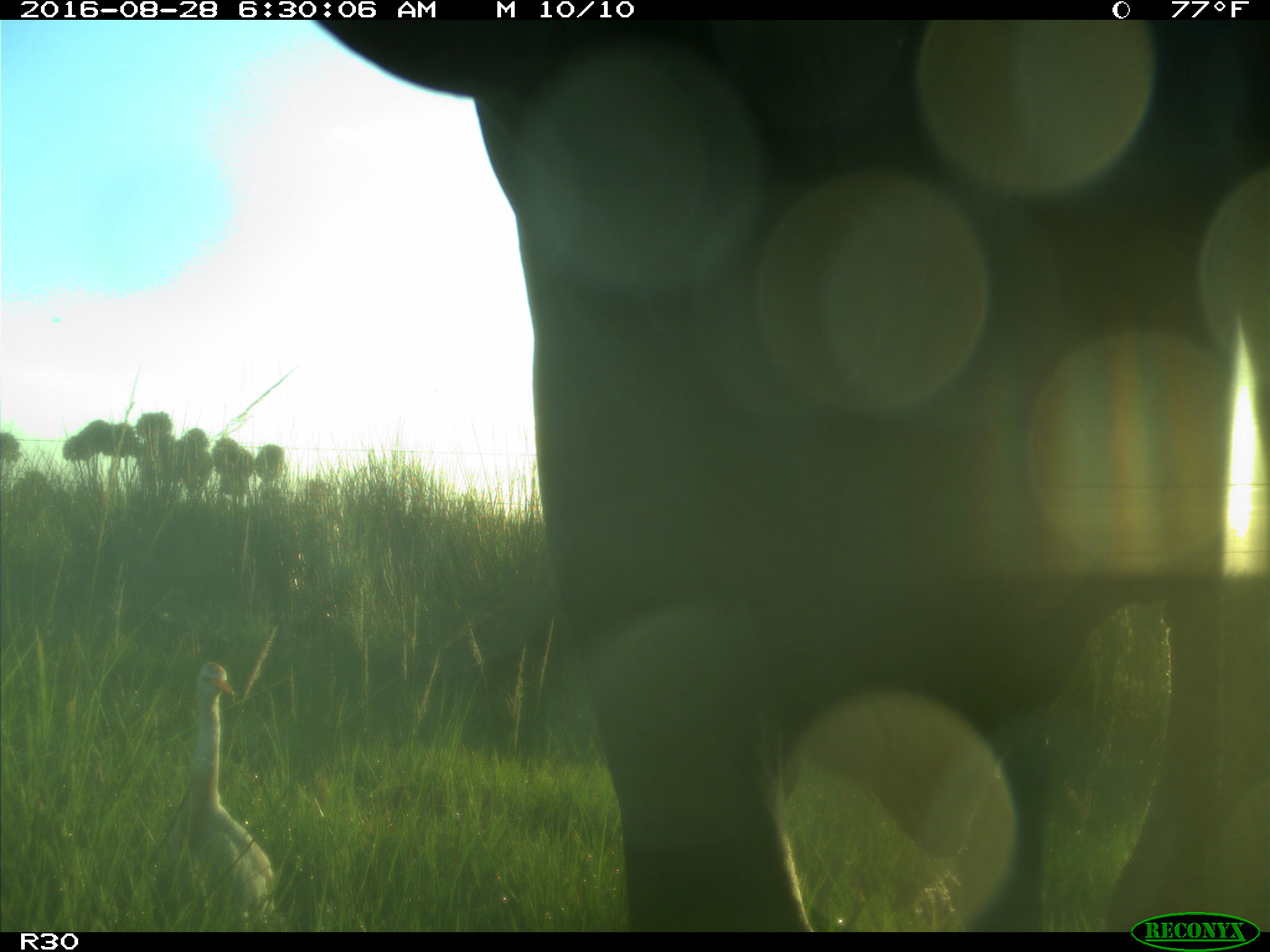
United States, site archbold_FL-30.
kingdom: Animalia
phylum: Chordata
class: Mammalia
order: Artiodactyla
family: Bovidae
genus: Bos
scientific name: Bos taurus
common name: domestic cow